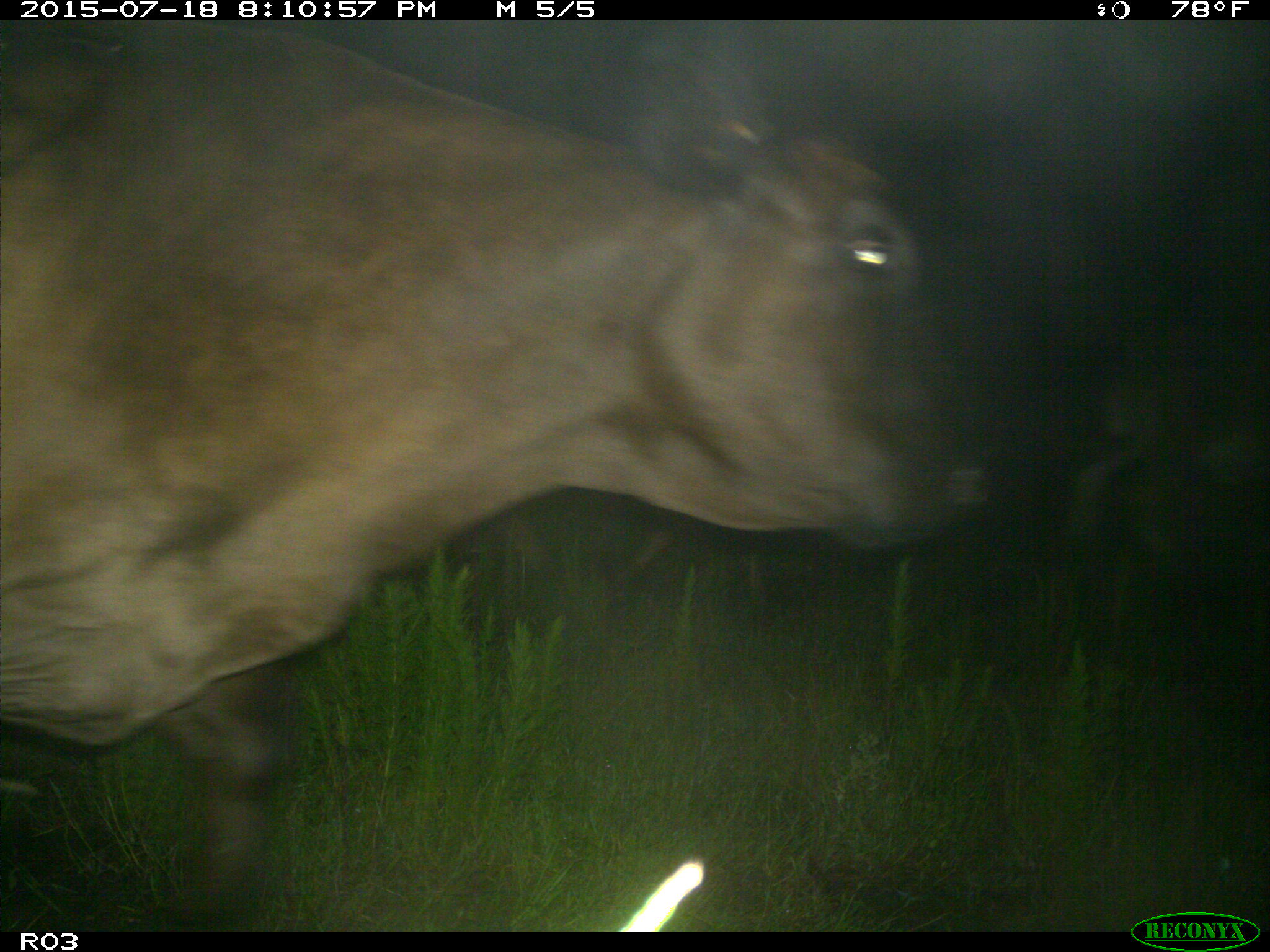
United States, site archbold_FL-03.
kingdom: Animalia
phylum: Chordata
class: Mammalia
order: Artiodactyla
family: Bovidae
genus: Bos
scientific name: Bos taurus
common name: domestic cow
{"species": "Bos taurus (domestic cow)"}